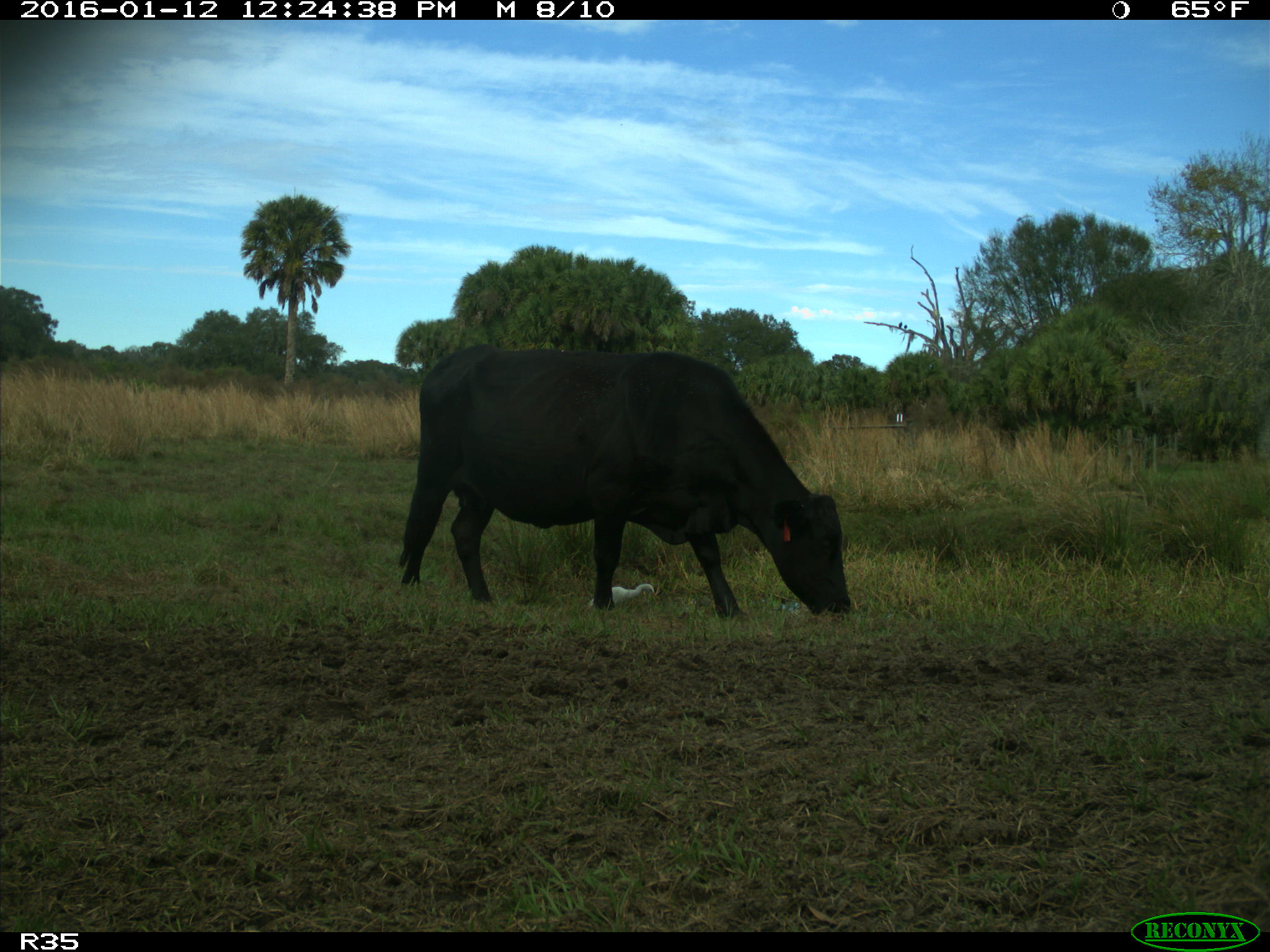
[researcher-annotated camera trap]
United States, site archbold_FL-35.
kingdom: Animalia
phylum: Chordata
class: Mammalia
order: Artiodactyla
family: Bovidae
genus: Bos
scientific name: Bos taurus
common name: domestic cow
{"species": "Bos taurus (domestic cow)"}